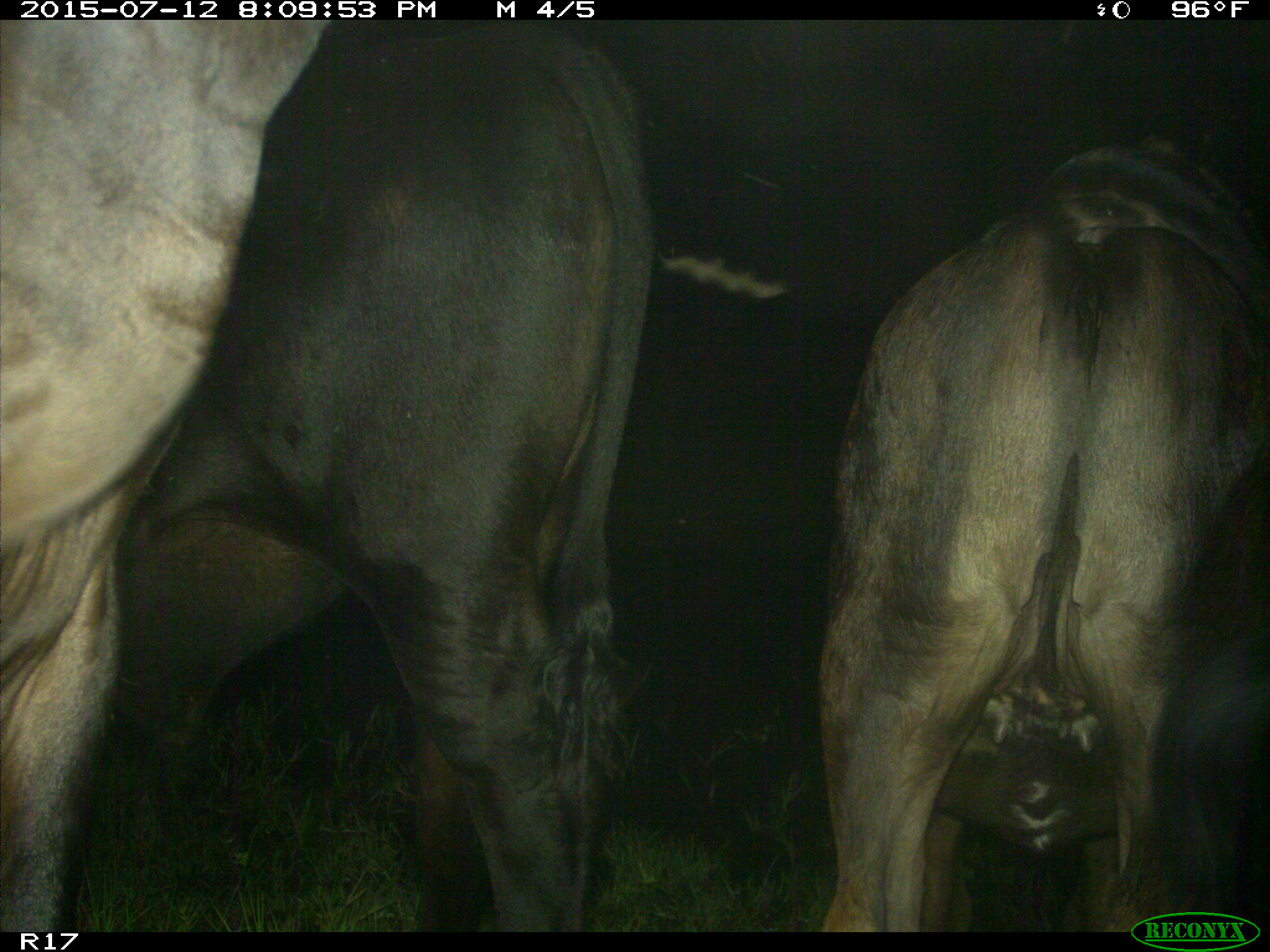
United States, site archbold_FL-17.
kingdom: Animalia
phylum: Chordata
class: Mammalia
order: Artiodactyla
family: Bovidae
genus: Bos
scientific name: Bos taurus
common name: domestic cow